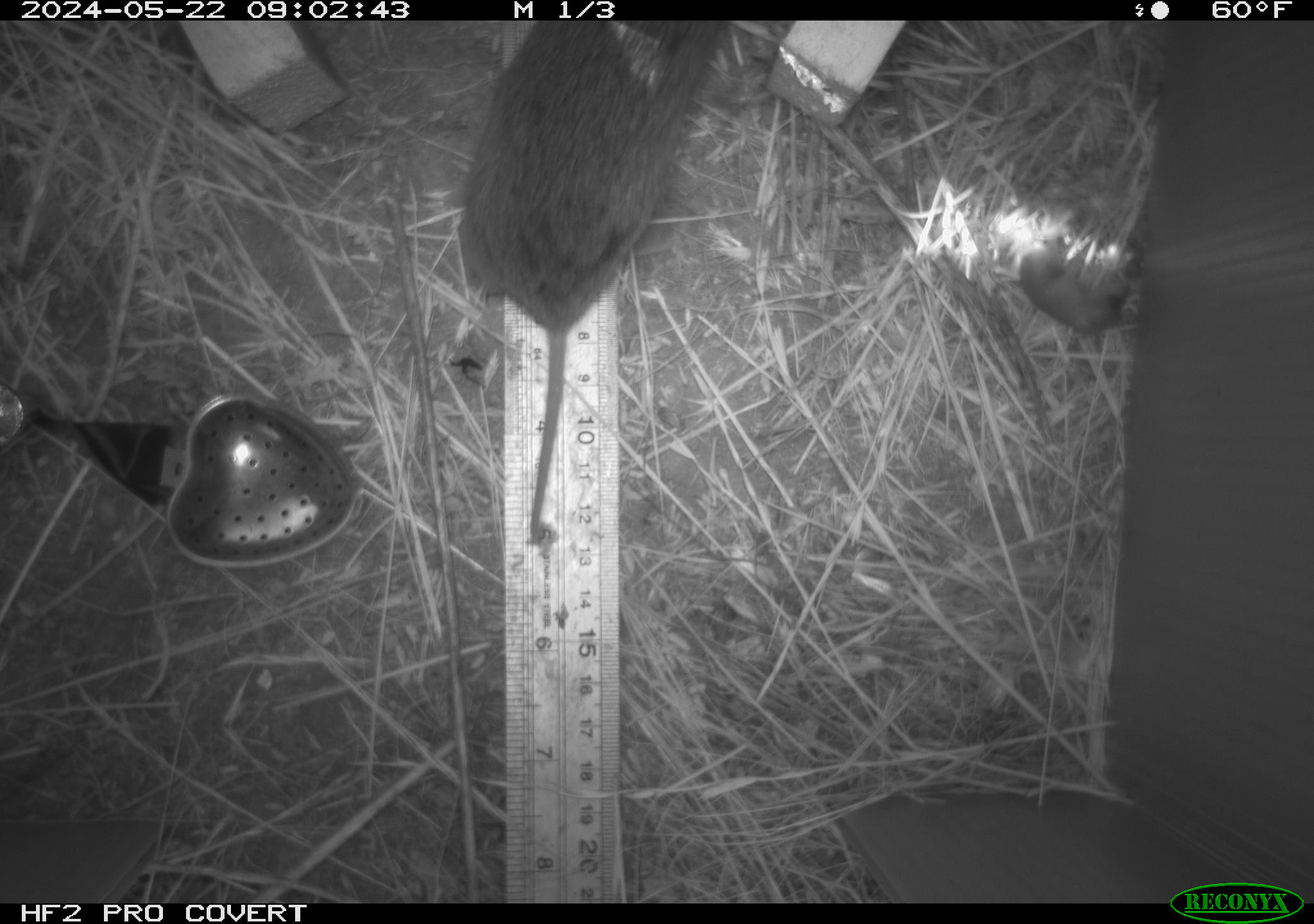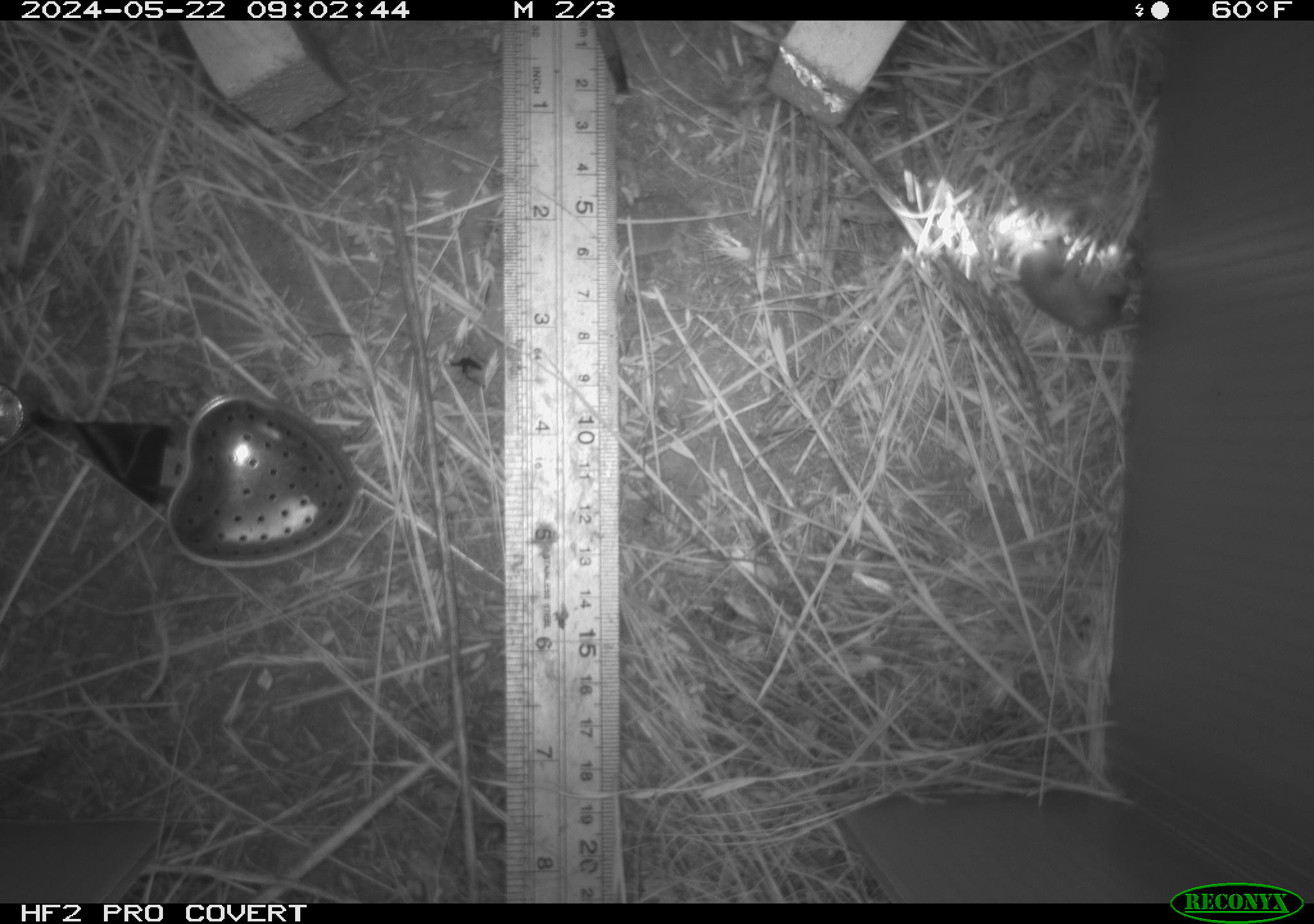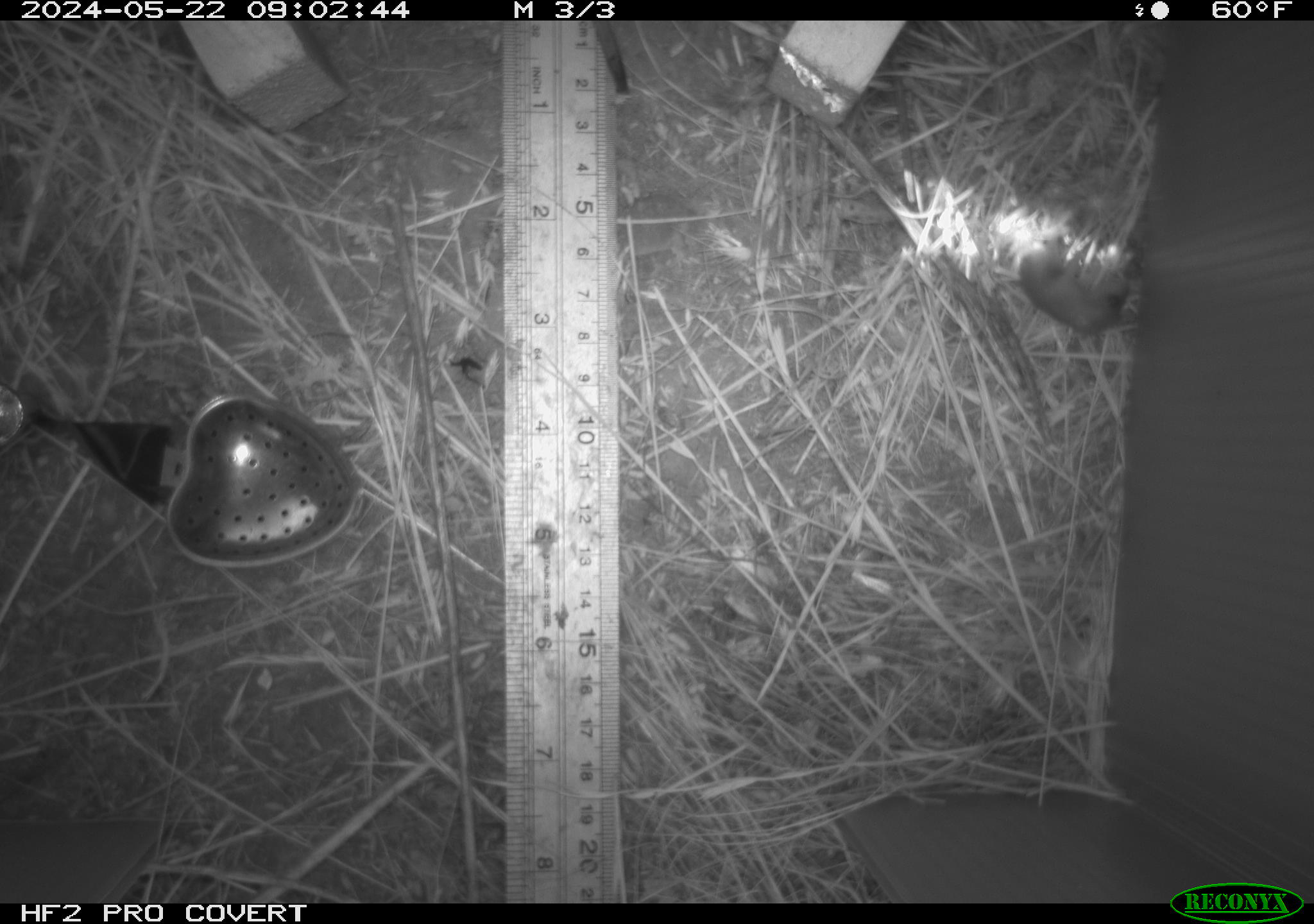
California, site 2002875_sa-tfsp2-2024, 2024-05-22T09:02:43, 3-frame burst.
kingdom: Animalia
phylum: Chordata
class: Mammalia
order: Rodentia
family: Cricetidae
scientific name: Arvicolinae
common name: voles, lemmings, and muskrats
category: arvicolinae subfamily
Arvicolinae subfamily (voles, lemmings, and muskrats) (Arvicolinae).